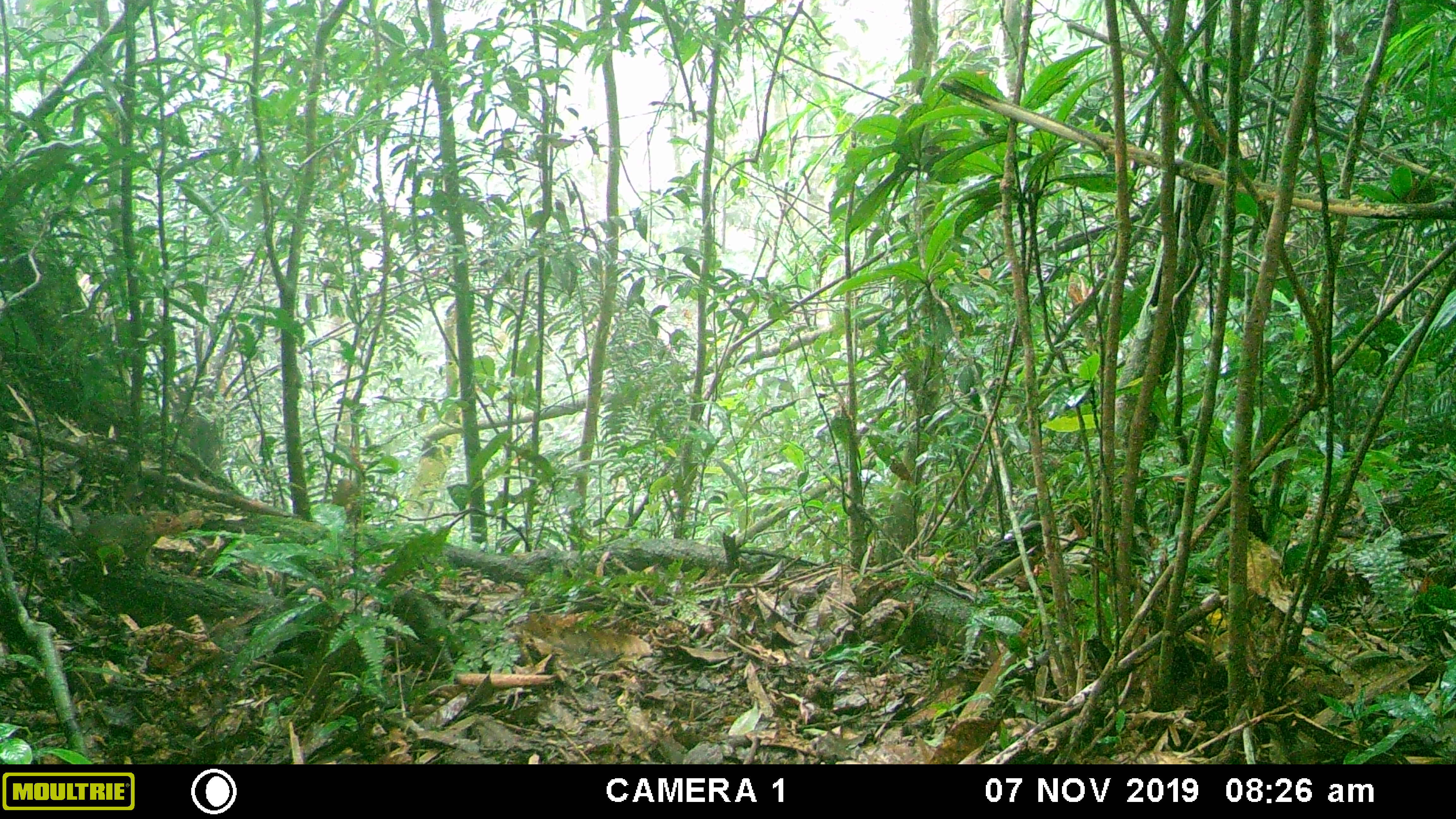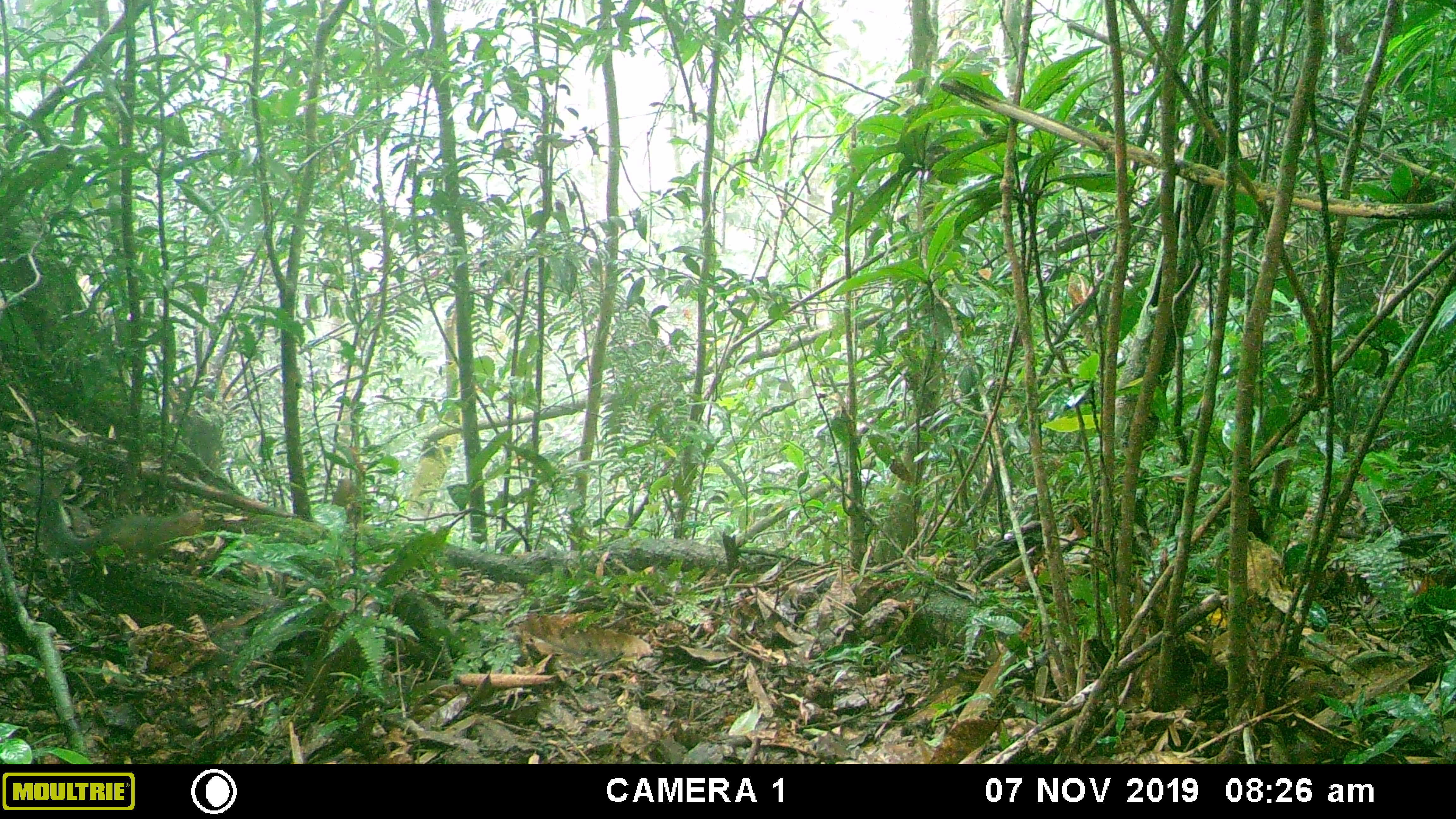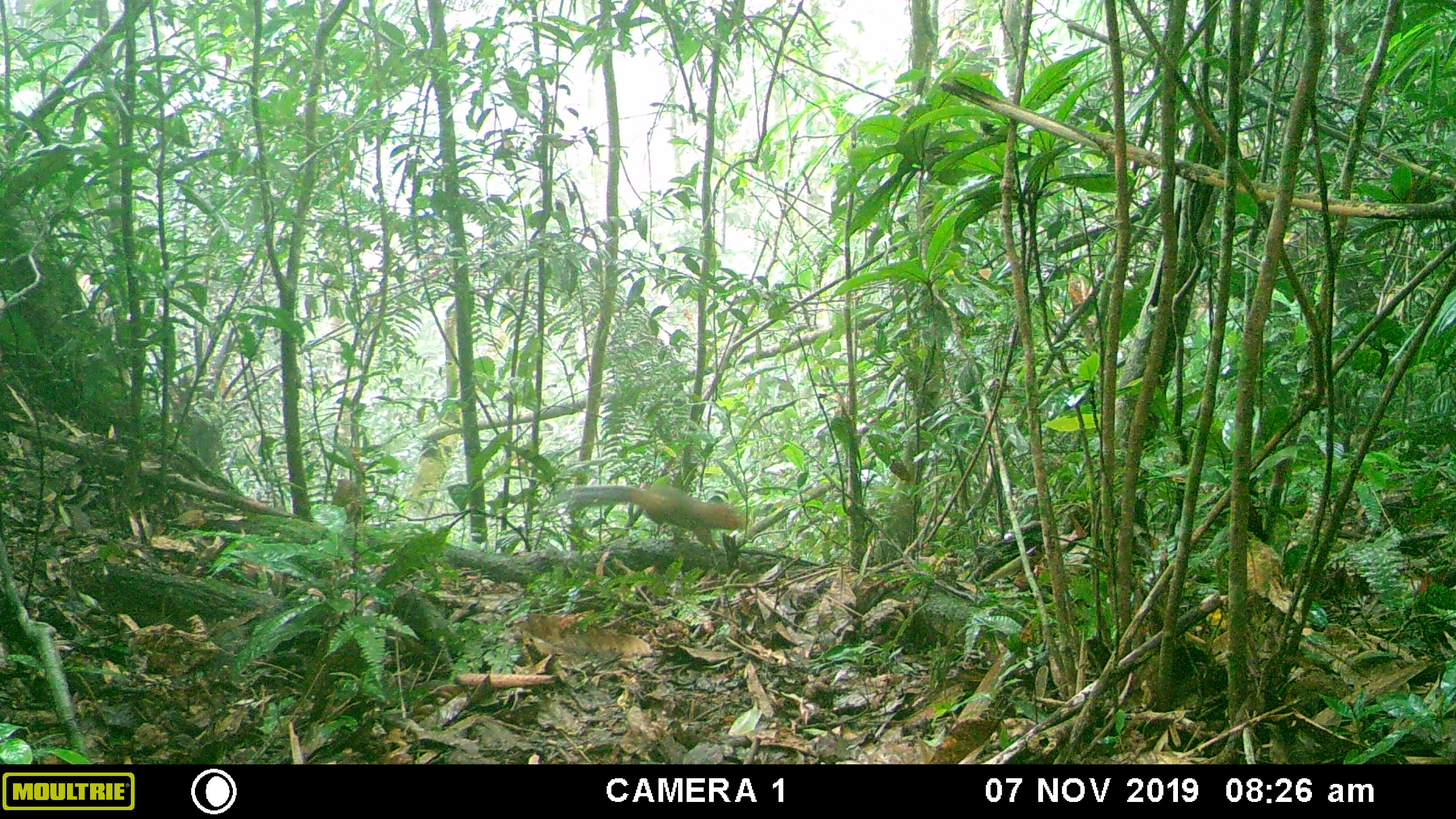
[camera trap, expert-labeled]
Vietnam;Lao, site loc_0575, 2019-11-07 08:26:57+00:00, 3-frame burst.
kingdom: Animalia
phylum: Chordata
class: Mammalia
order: Rodentia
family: Sciuridae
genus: Dremomys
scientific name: Dremomys rufigenis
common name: red-cheeked squirrel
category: red cheeked squirrel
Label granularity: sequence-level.